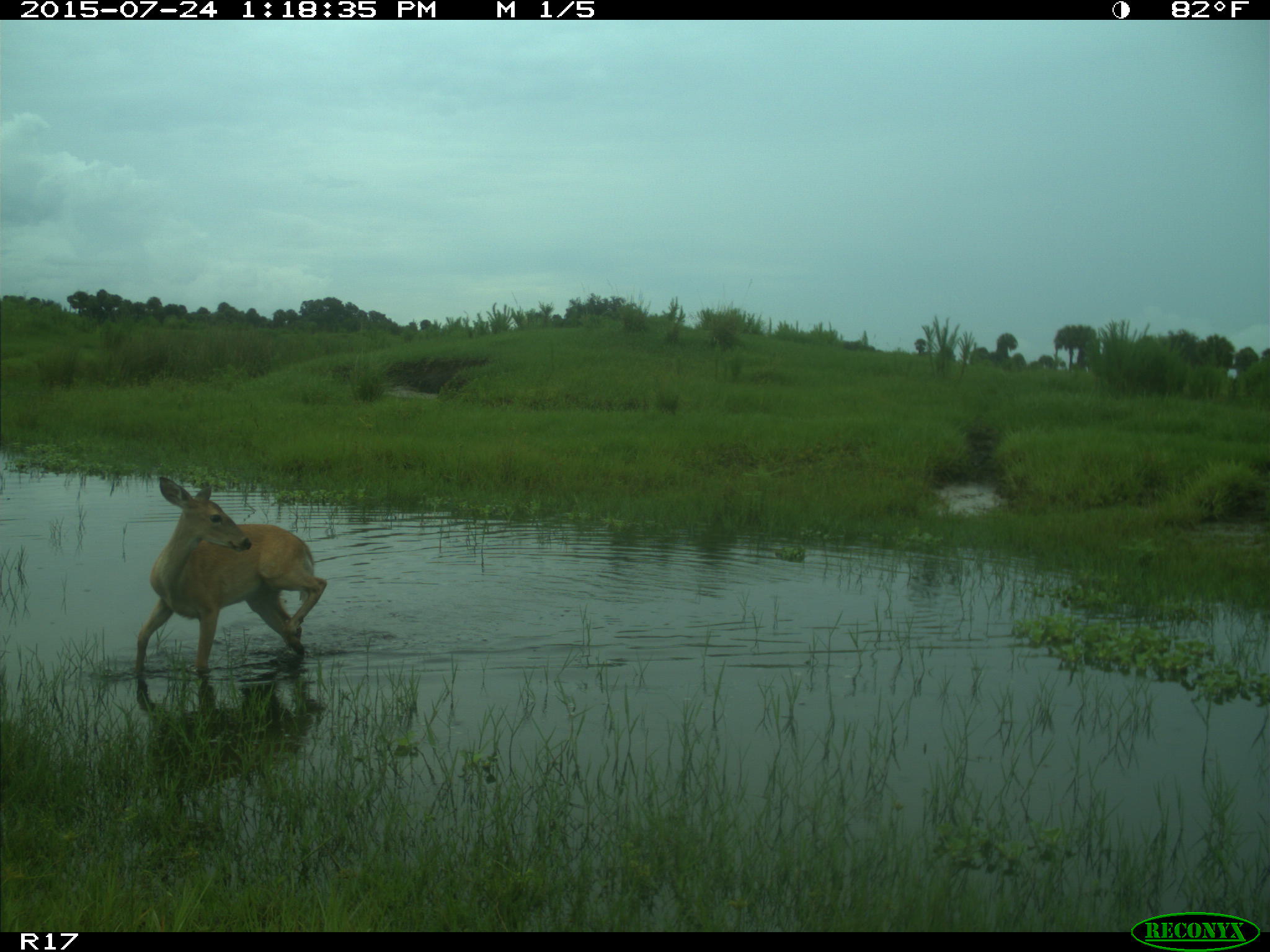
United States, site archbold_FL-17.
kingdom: Animalia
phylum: Chordata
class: Mammalia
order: Artiodactyla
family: Cervidae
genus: Odocoileus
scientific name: Odocoileus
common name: deer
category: unidentified deer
Unidentified deer (deer) (Odocoileus).